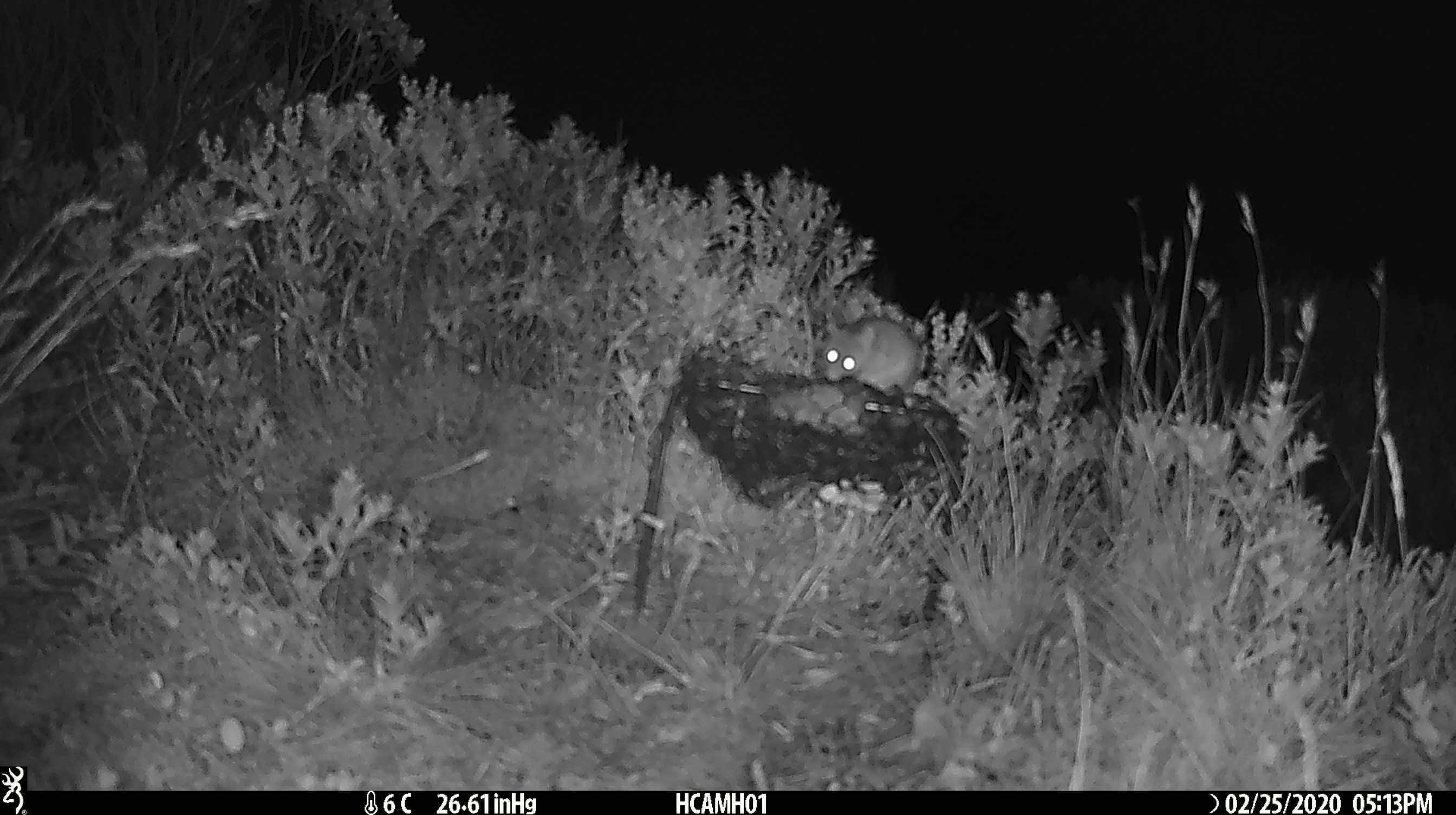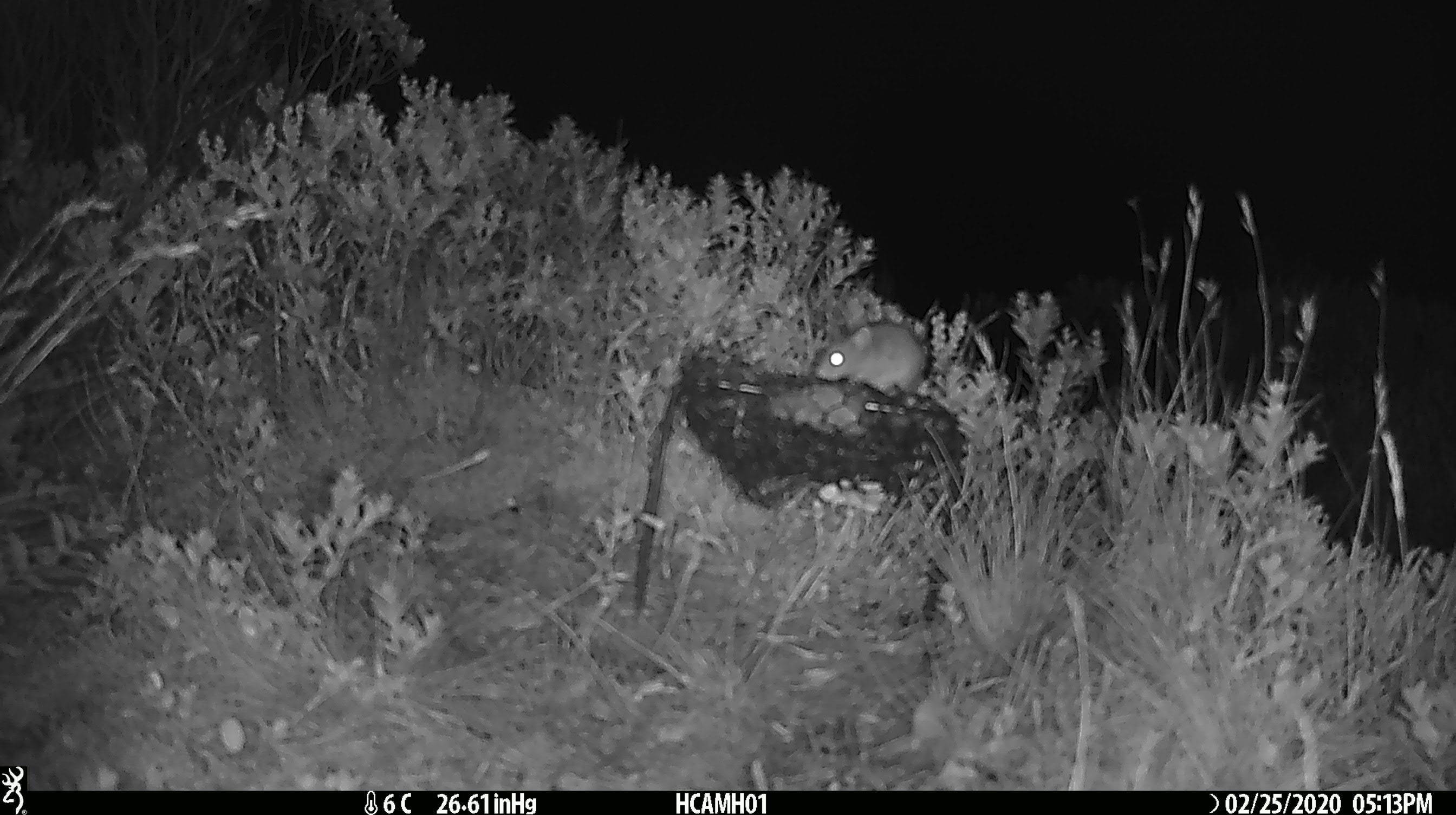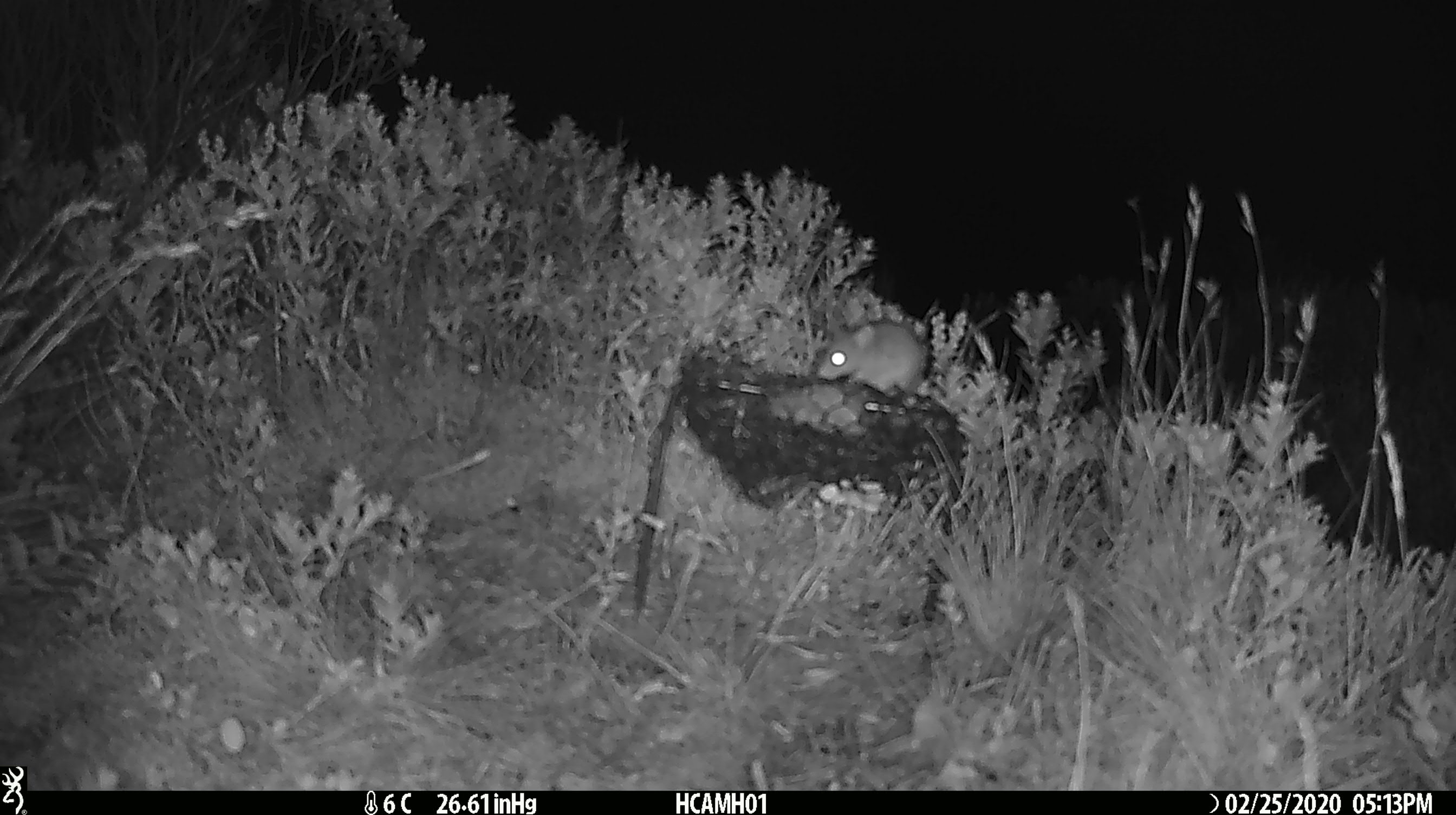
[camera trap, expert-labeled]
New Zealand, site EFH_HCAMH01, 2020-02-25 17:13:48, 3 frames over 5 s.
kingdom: Animalia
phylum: Chordata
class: Mammalia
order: Rodentia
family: Muridae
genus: Mus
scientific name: Mus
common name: mouse